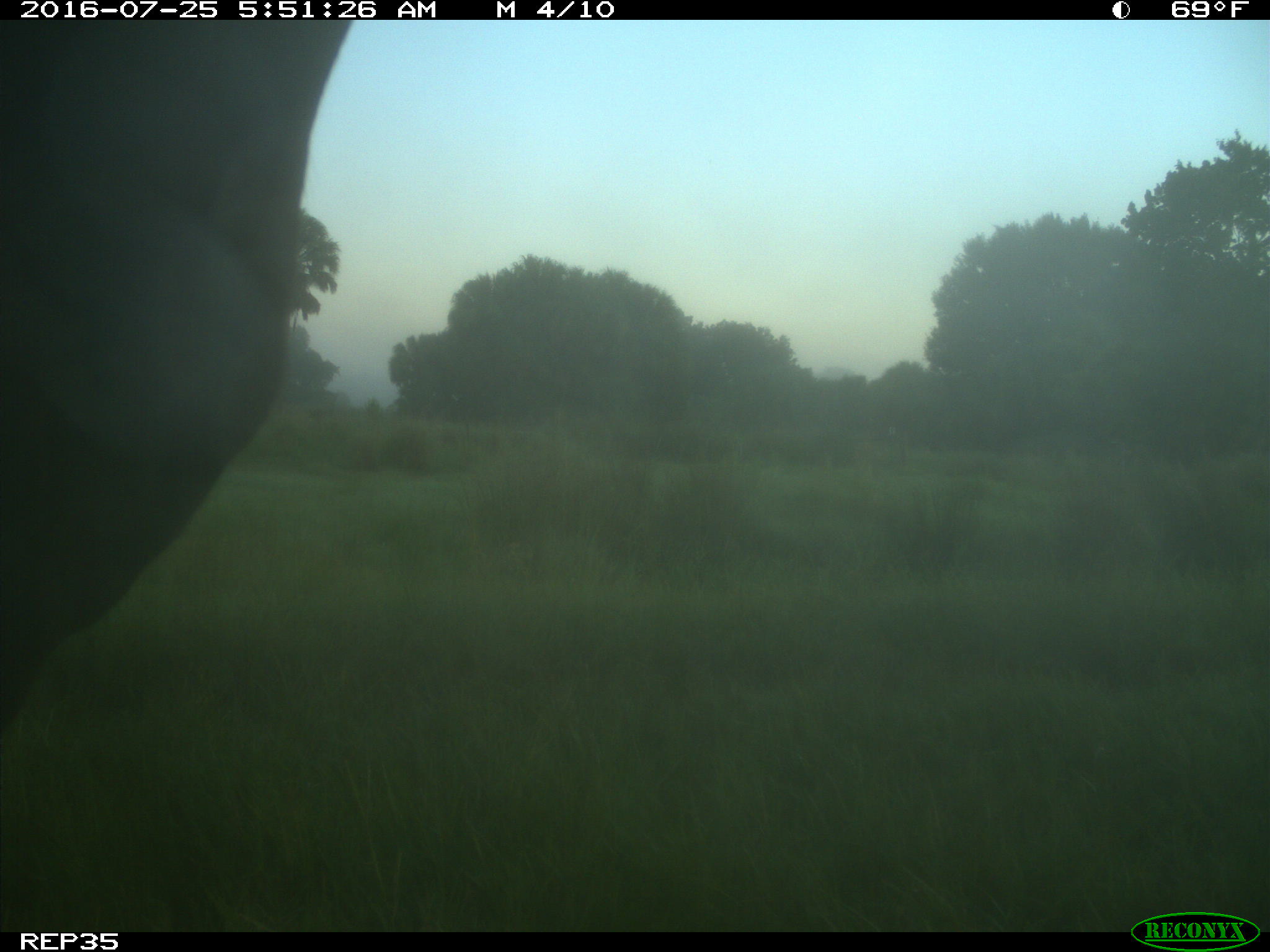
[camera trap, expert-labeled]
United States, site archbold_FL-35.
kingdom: Animalia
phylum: Chordata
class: Mammalia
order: Artiodactyla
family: Bovidae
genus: Bos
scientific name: Bos taurus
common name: domestic cow